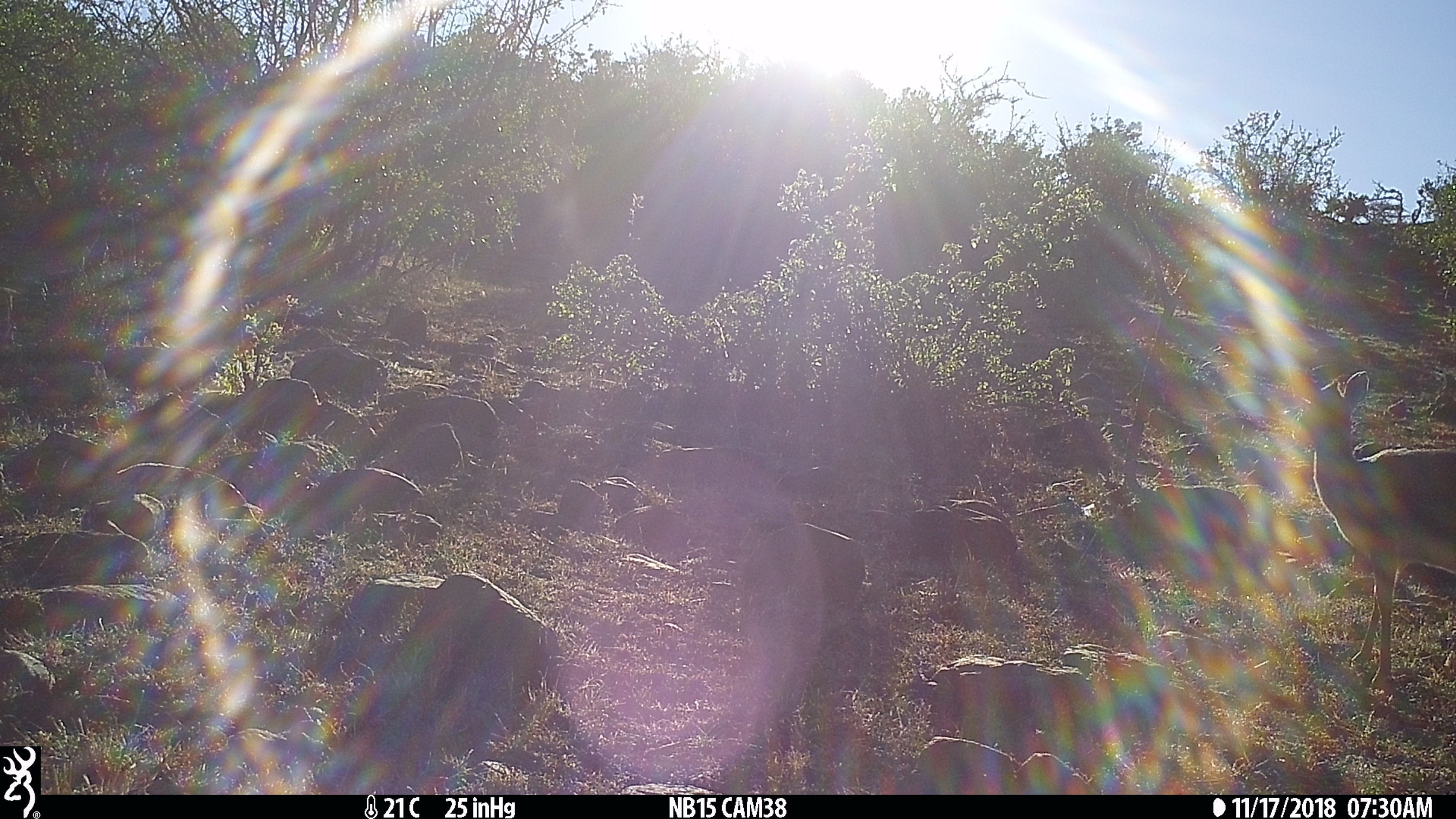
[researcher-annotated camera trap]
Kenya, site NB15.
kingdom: Animalia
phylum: Chordata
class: Mammalia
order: Artiodactyla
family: Bovidae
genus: Madoqua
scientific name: Madoqua kirkii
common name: kirk's dik-dik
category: dikdik